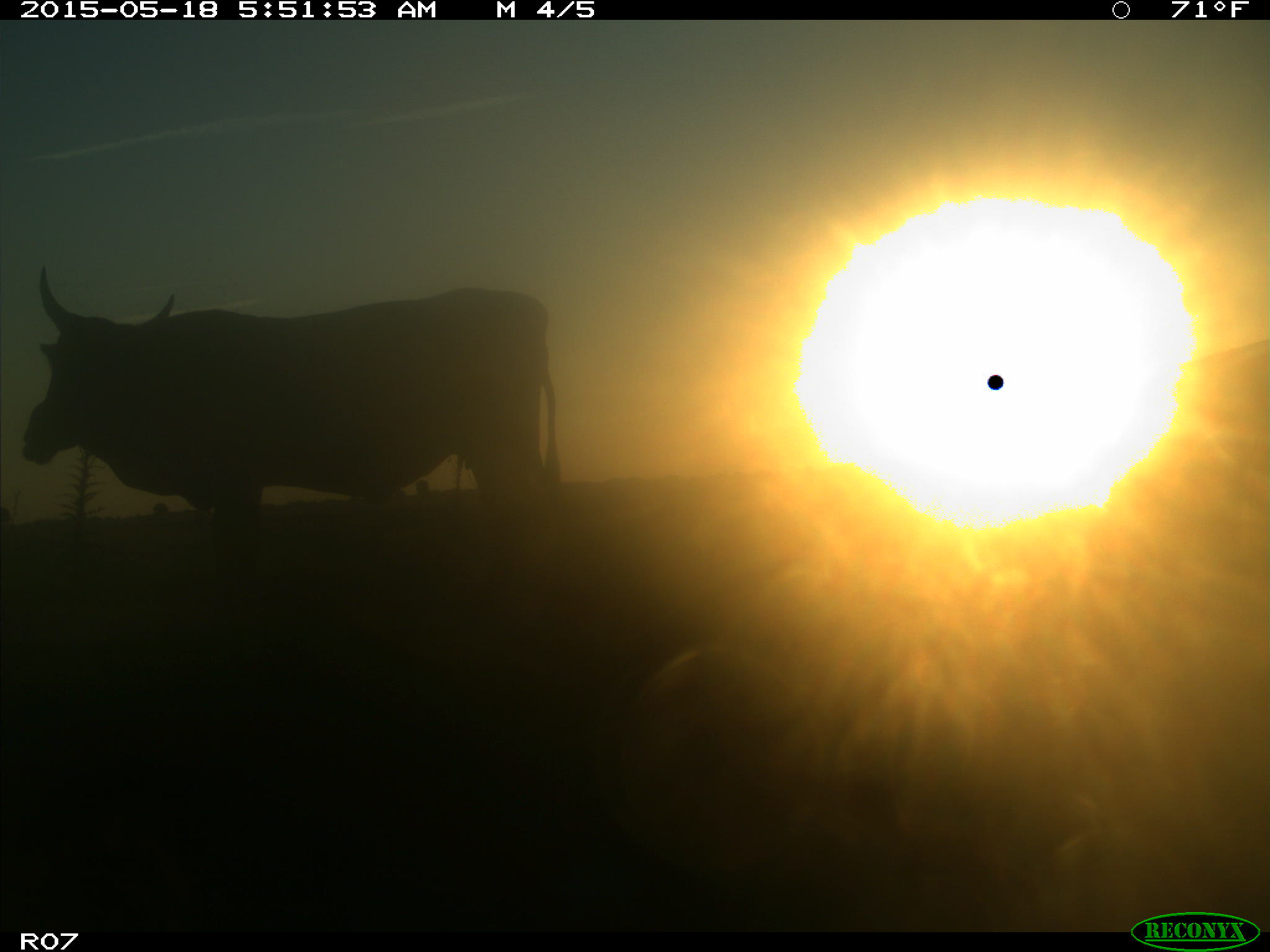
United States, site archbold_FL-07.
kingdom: Animalia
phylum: Chordata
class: Mammalia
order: Artiodactyla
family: Bovidae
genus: Bos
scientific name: Bos taurus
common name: domestic cow